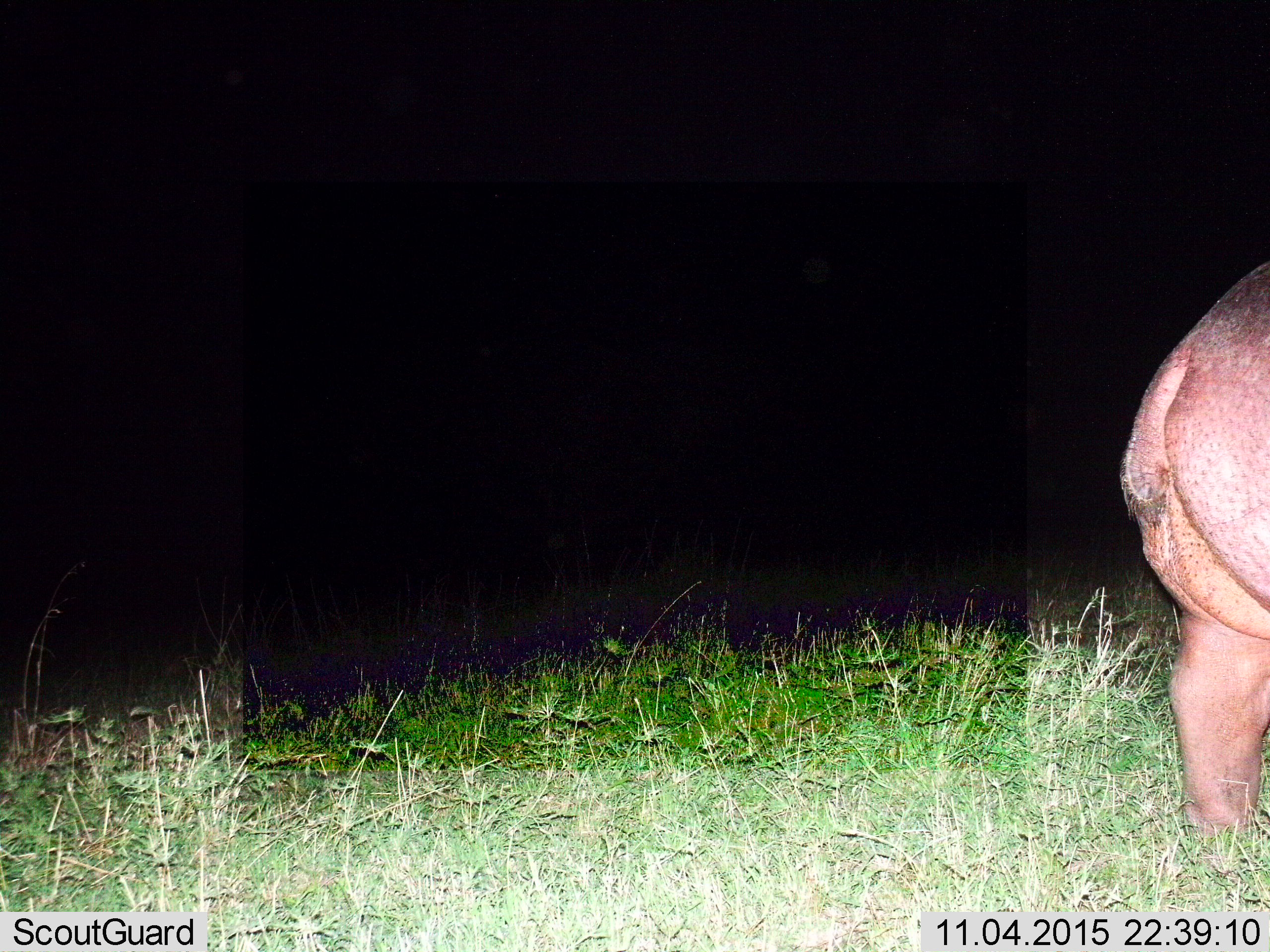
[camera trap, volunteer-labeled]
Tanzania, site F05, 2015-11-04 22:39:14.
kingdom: Animalia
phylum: Chordata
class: Mammalia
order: Artiodactyla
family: Hippopotamidae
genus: Hippopotamus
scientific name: Hippopotamus amphibius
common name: hippopotamus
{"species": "hippopotamus (Hippopotamus amphibius)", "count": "1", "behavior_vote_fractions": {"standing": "80%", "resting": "0%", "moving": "20%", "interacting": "0%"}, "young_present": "0%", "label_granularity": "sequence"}